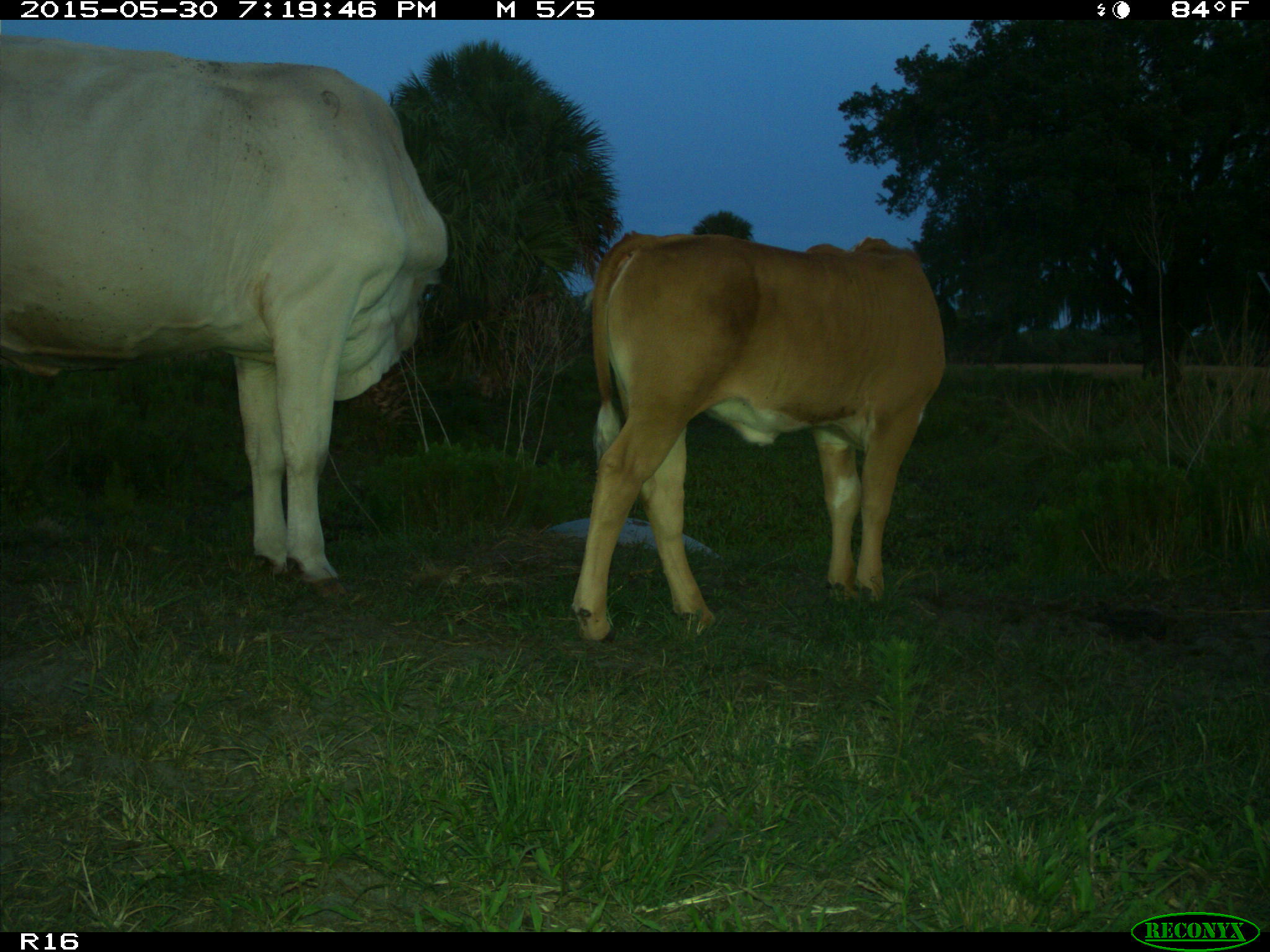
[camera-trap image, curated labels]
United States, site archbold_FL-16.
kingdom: Animalia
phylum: Chordata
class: Mammalia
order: Artiodactyla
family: Bovidae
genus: Bos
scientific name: Bos taurus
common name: domestic cow